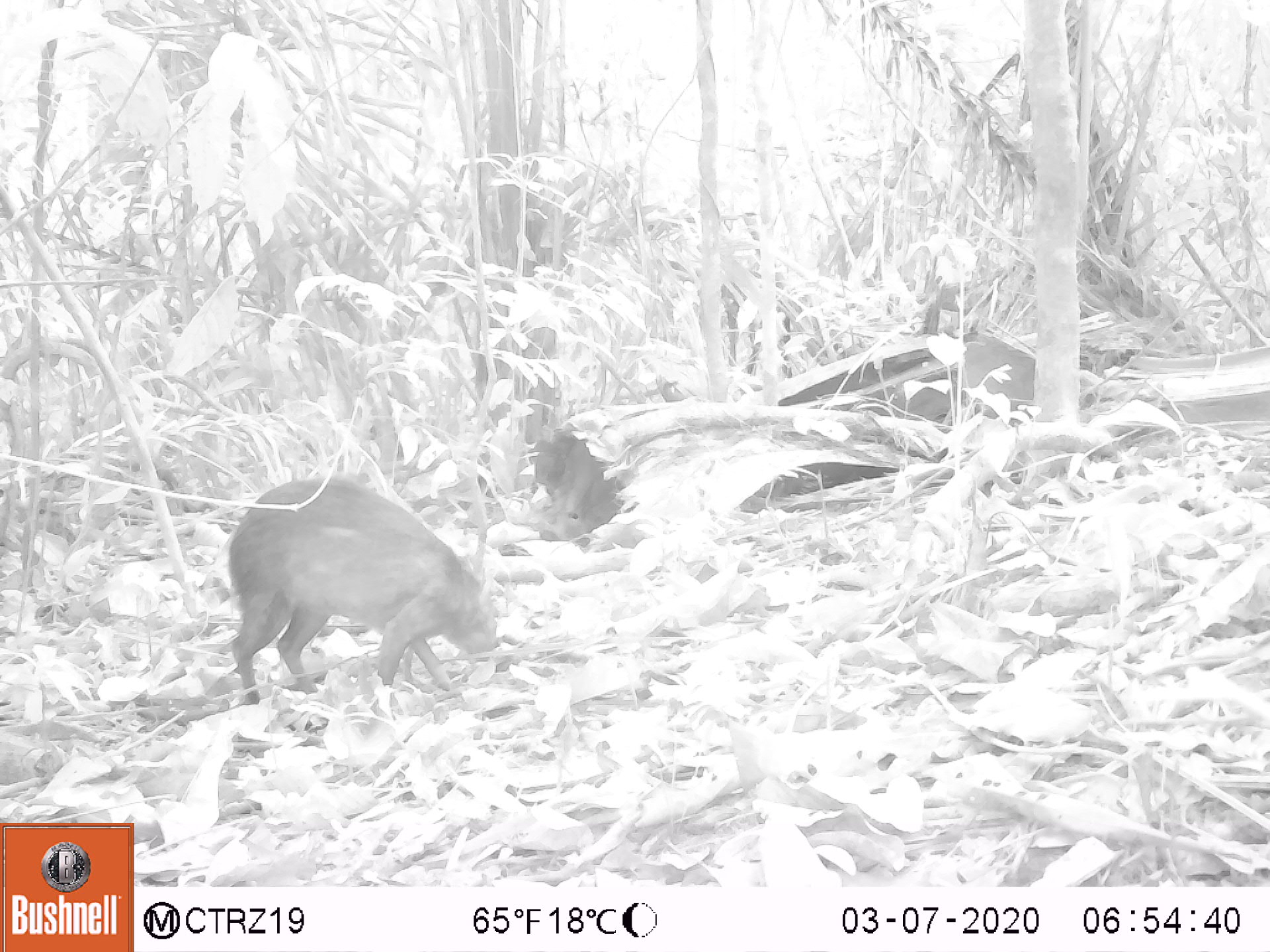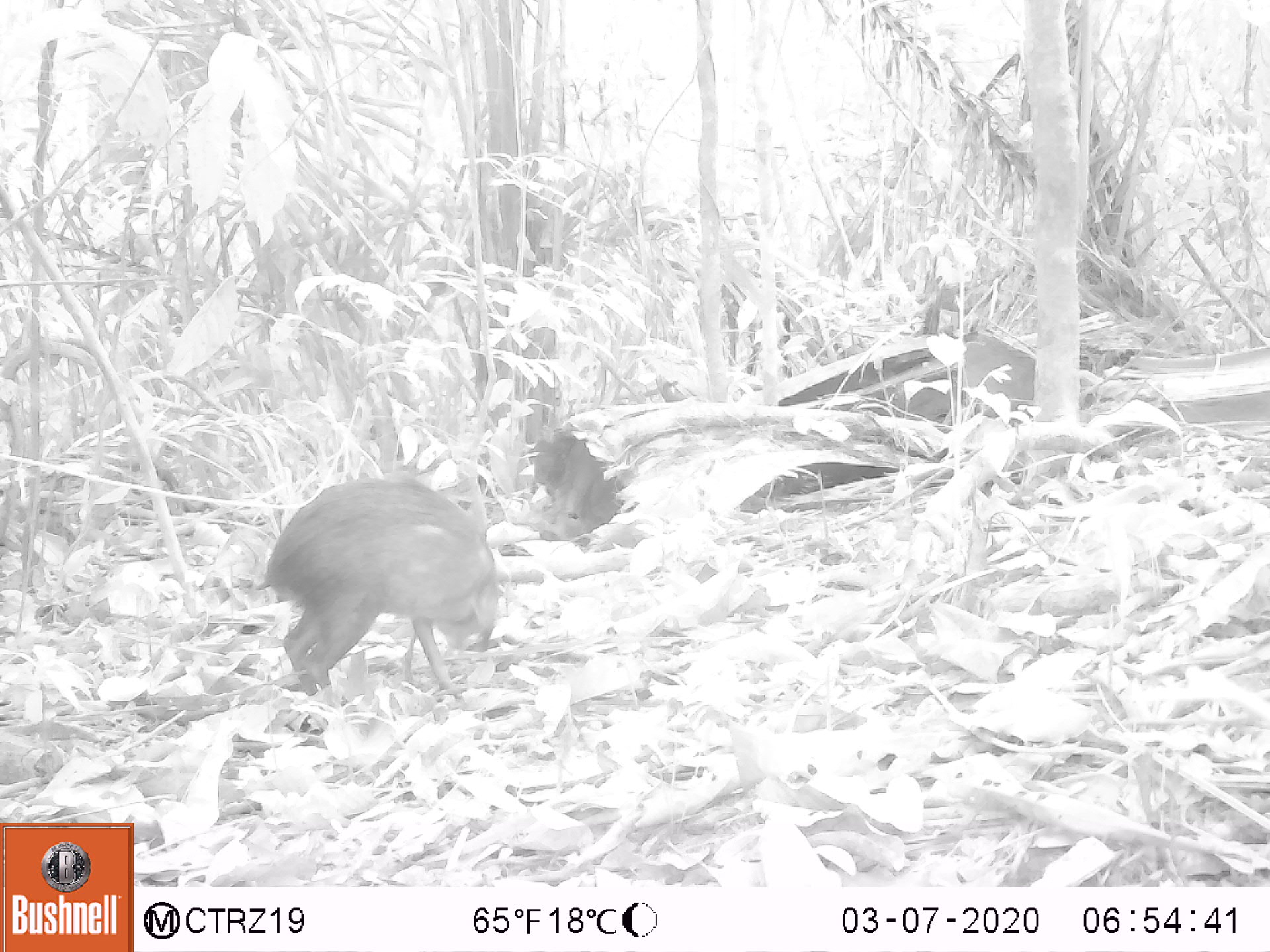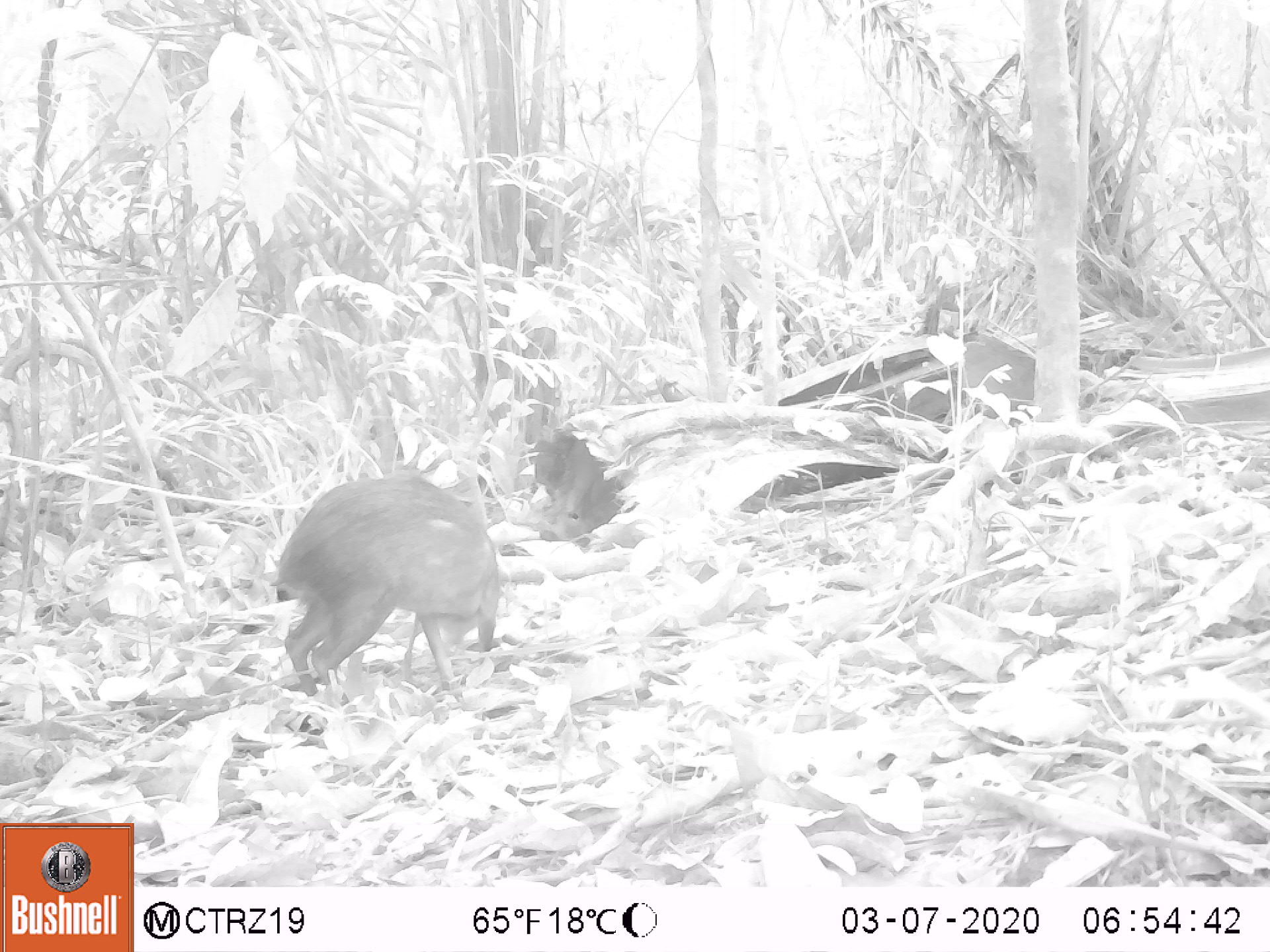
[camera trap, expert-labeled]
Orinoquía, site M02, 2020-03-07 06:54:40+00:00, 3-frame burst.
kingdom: Animalia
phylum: Chordata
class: Mammalia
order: Rodentia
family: Dasyproctidae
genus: Dasyprocta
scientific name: Dasyprocta fuliginosa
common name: black agouti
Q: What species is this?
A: Black agouti (Dasyprocta fuliginosa).